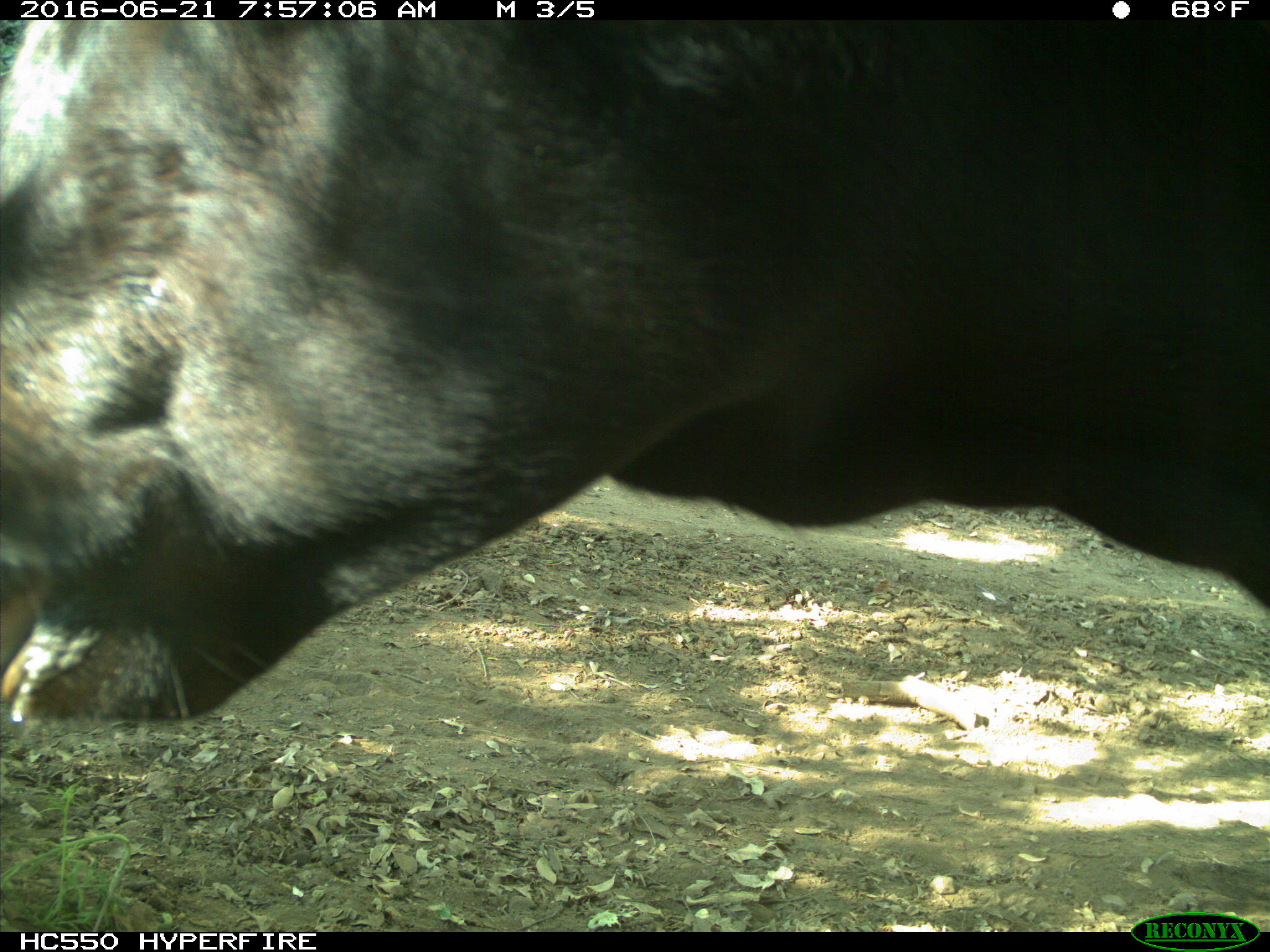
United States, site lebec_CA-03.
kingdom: Animalia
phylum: Chordata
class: Mammalia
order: Artiodactyla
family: Bovidae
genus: Bos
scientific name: Bos taurus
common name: domestic cow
Bos taurus (domestic cow).